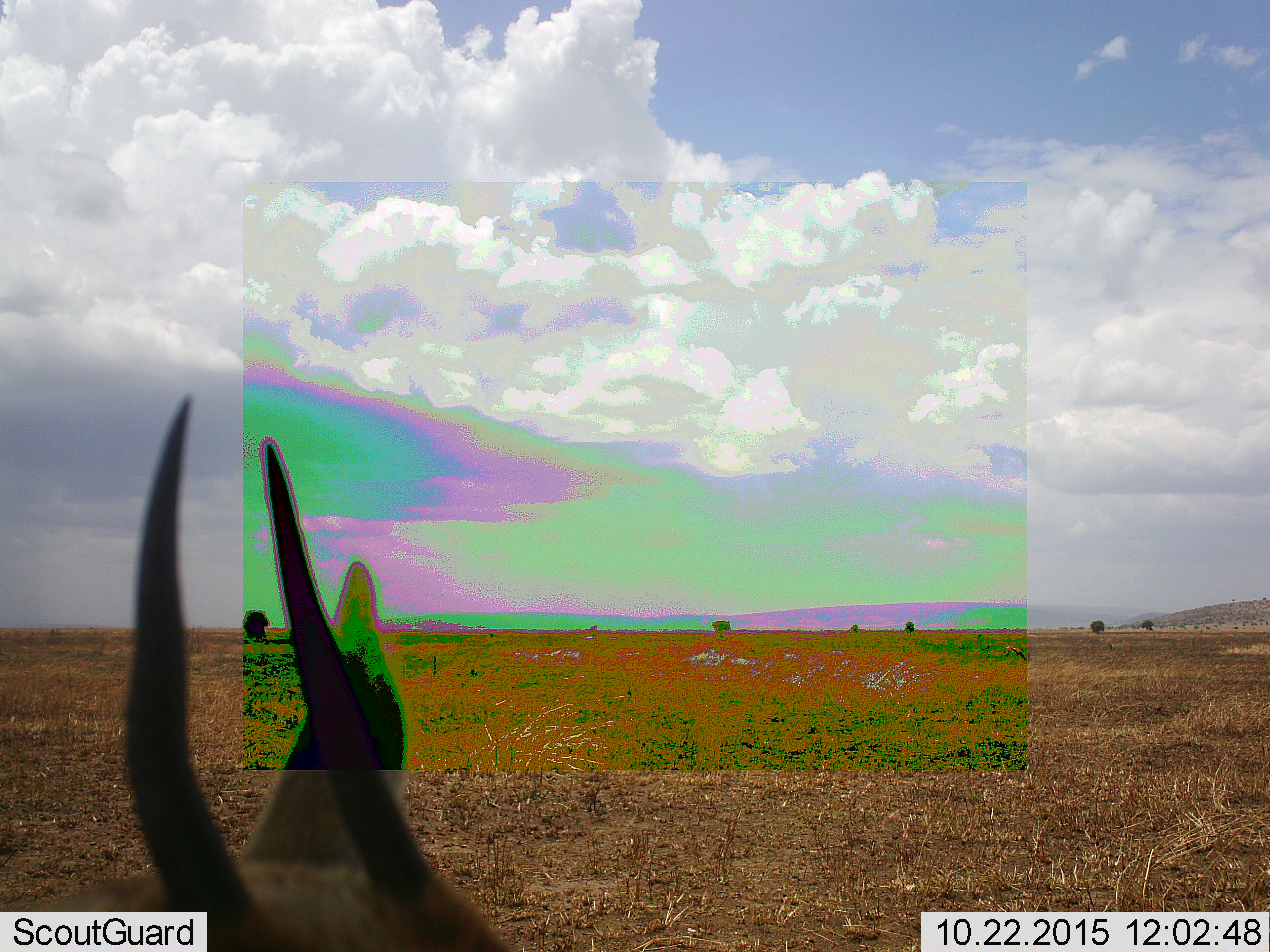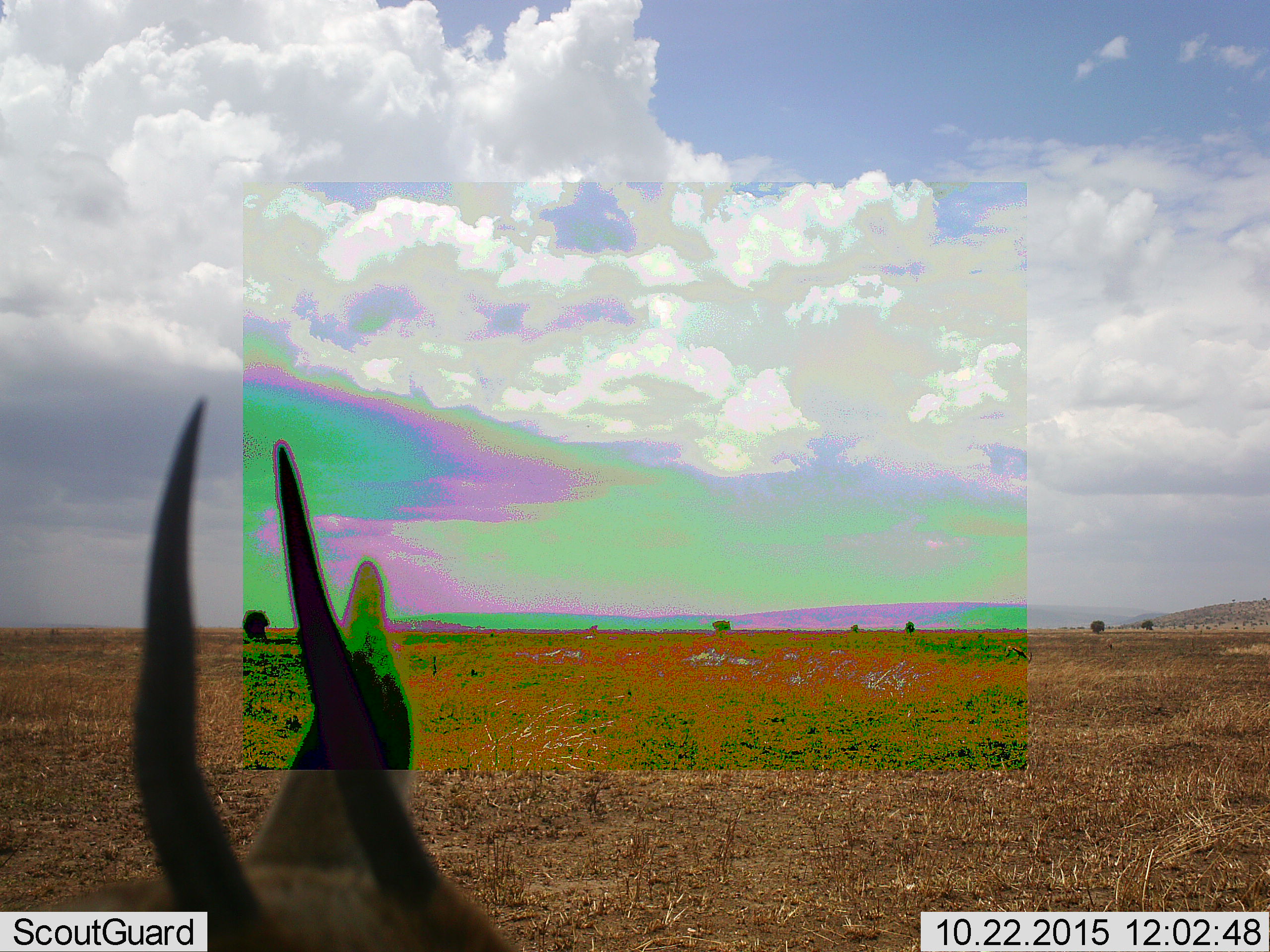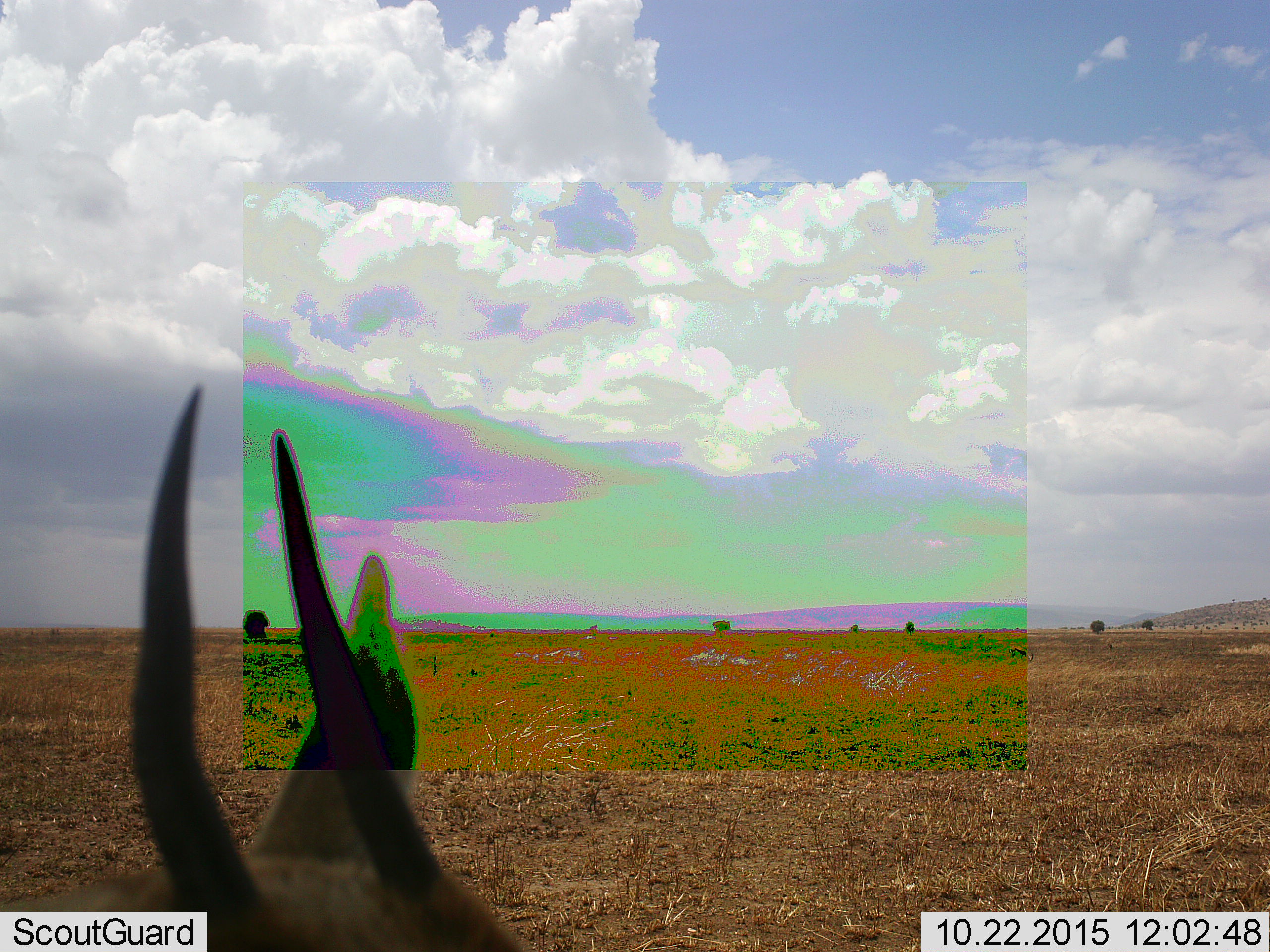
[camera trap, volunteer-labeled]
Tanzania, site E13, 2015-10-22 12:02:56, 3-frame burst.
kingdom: Animalia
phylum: Chordata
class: Mammalia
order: Artiodactyla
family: Bovidae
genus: Eudorcas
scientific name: Eudorcas thomsonii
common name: thomson's gazelle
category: gazellethomsons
Gazellethomsons (thomson's gazelle) (Eudorcas thomsonii), count 1. Behavior (volunteer vote fractions): standing 64%, resting 9%, moving 36%, interacting 0%. Young present (vote fraction): 0%. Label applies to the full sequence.